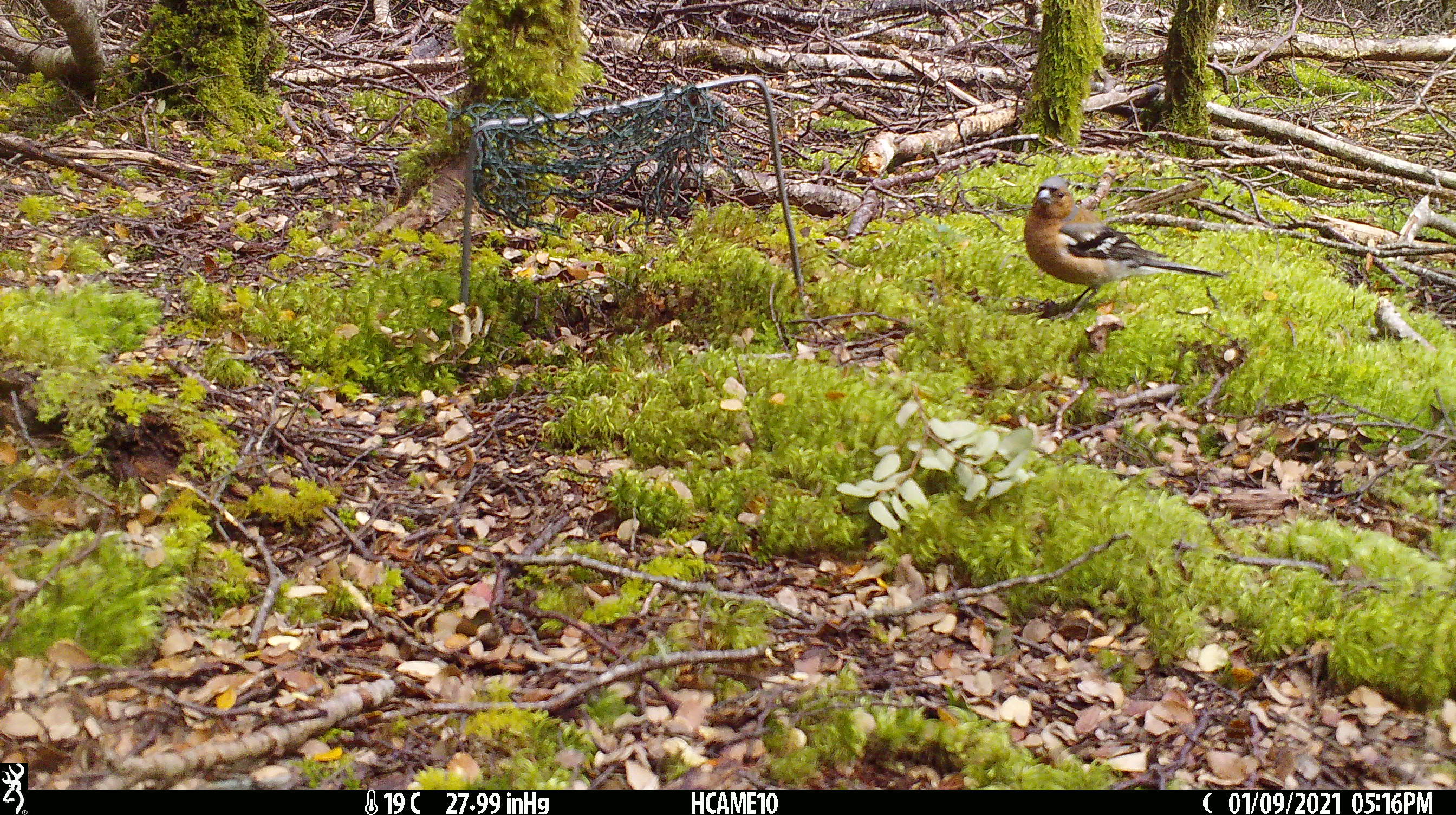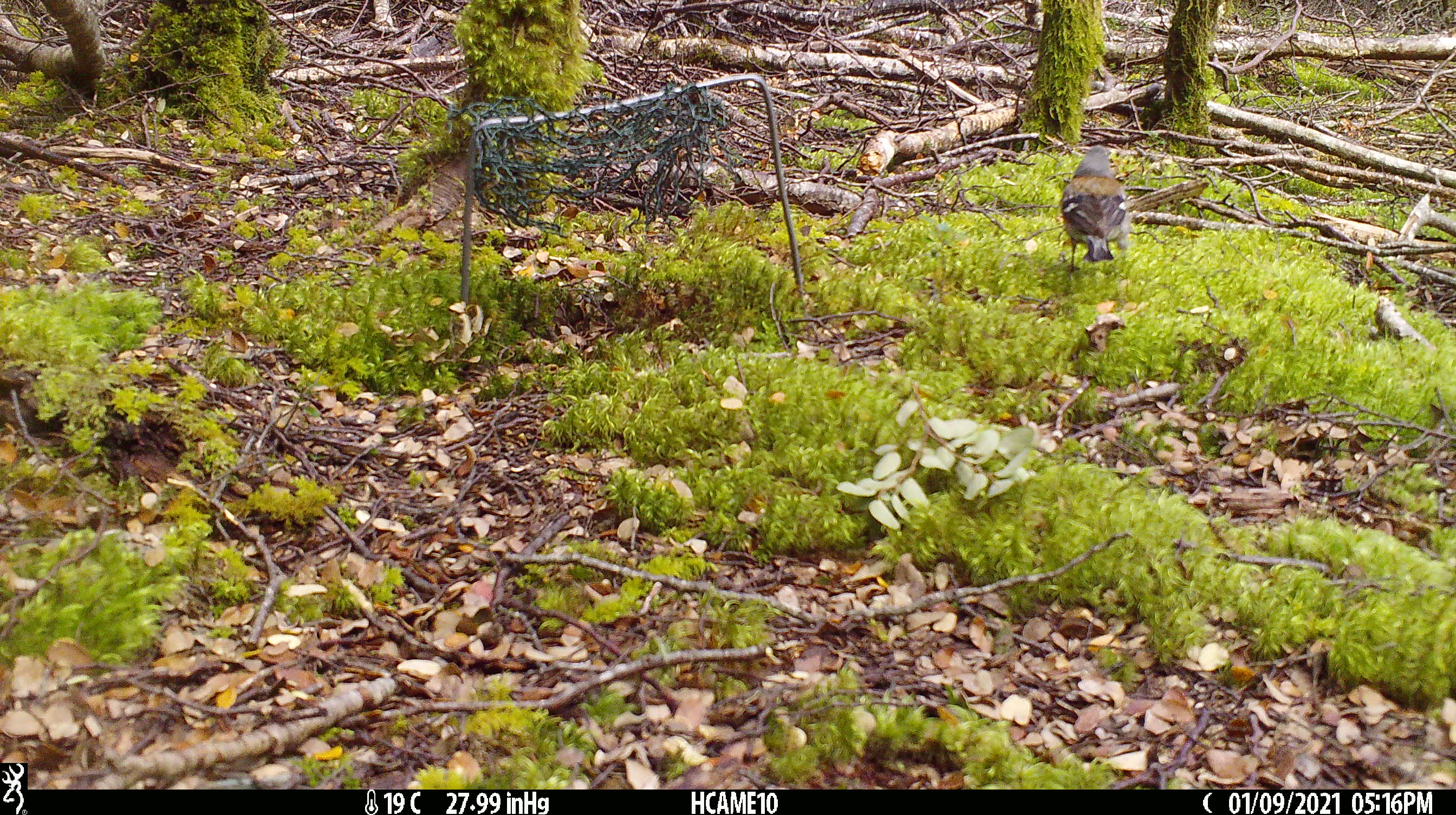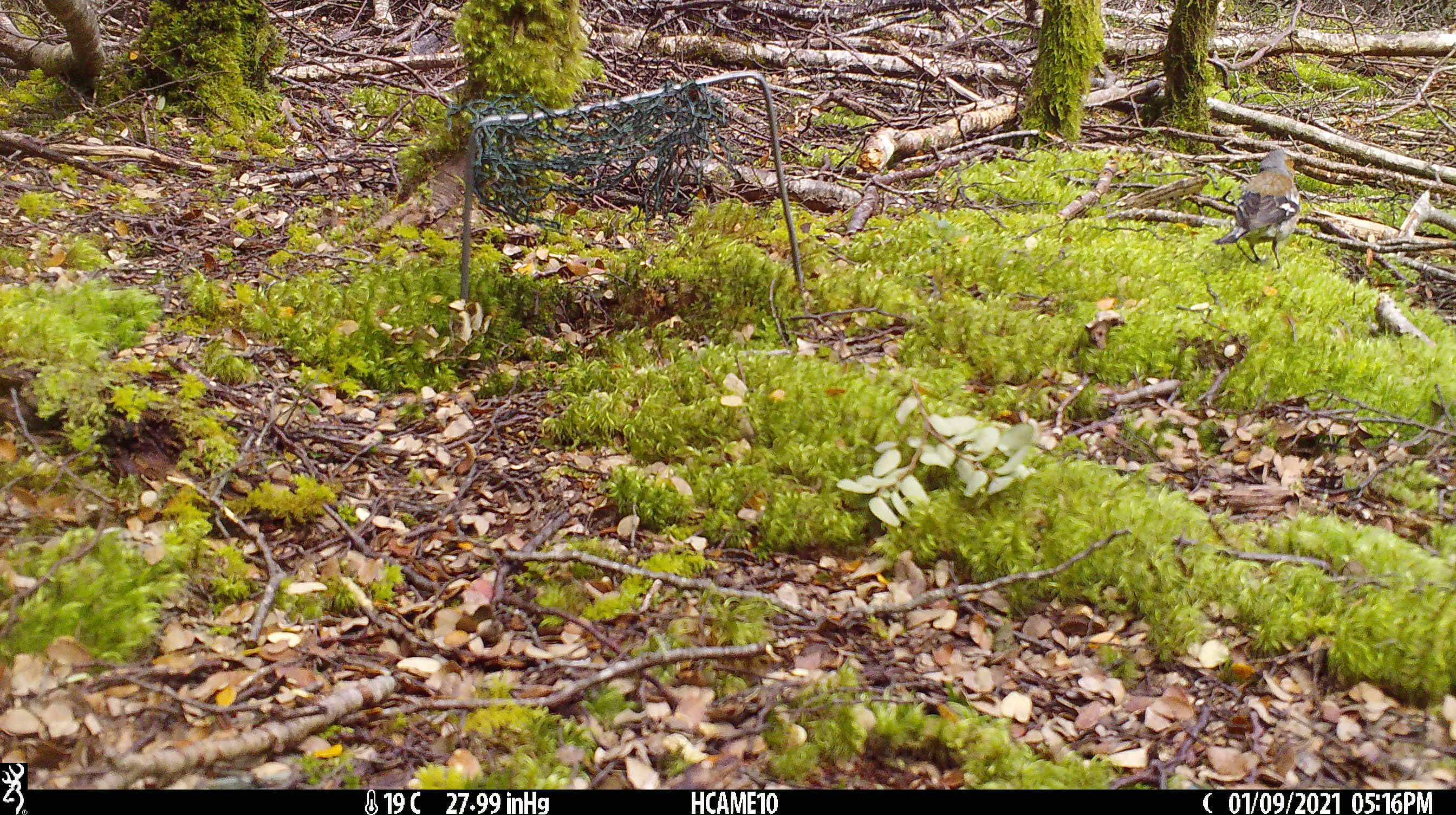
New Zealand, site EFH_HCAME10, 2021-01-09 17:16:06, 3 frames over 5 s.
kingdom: Animalia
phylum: Chordata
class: Aves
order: Passeriformes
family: Fringillidae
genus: Fringilla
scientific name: Fringilla coelebs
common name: common chaffinch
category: chaffinch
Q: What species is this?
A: Chaffinch (common chaffinch) (Fringilla coelebs).